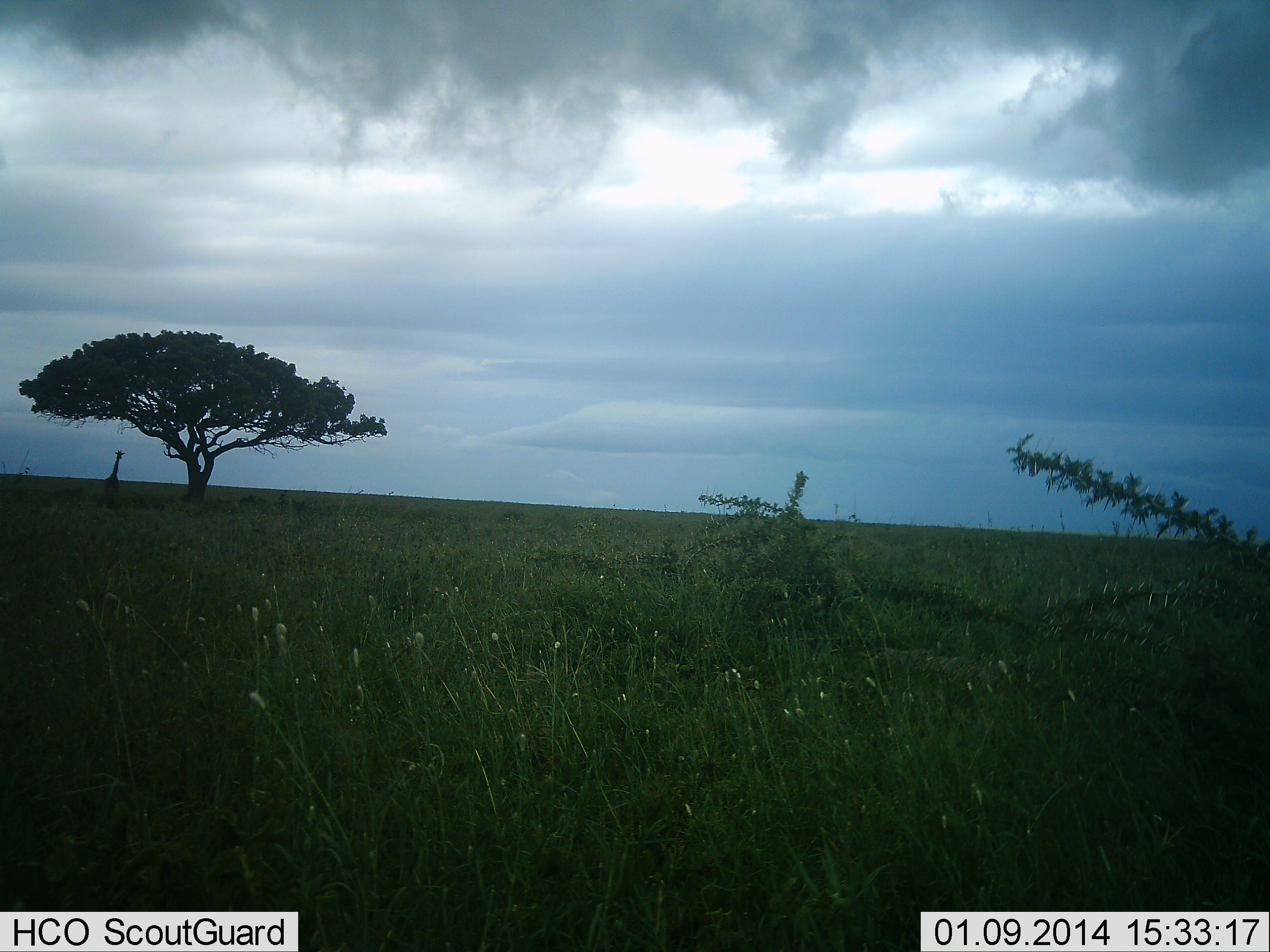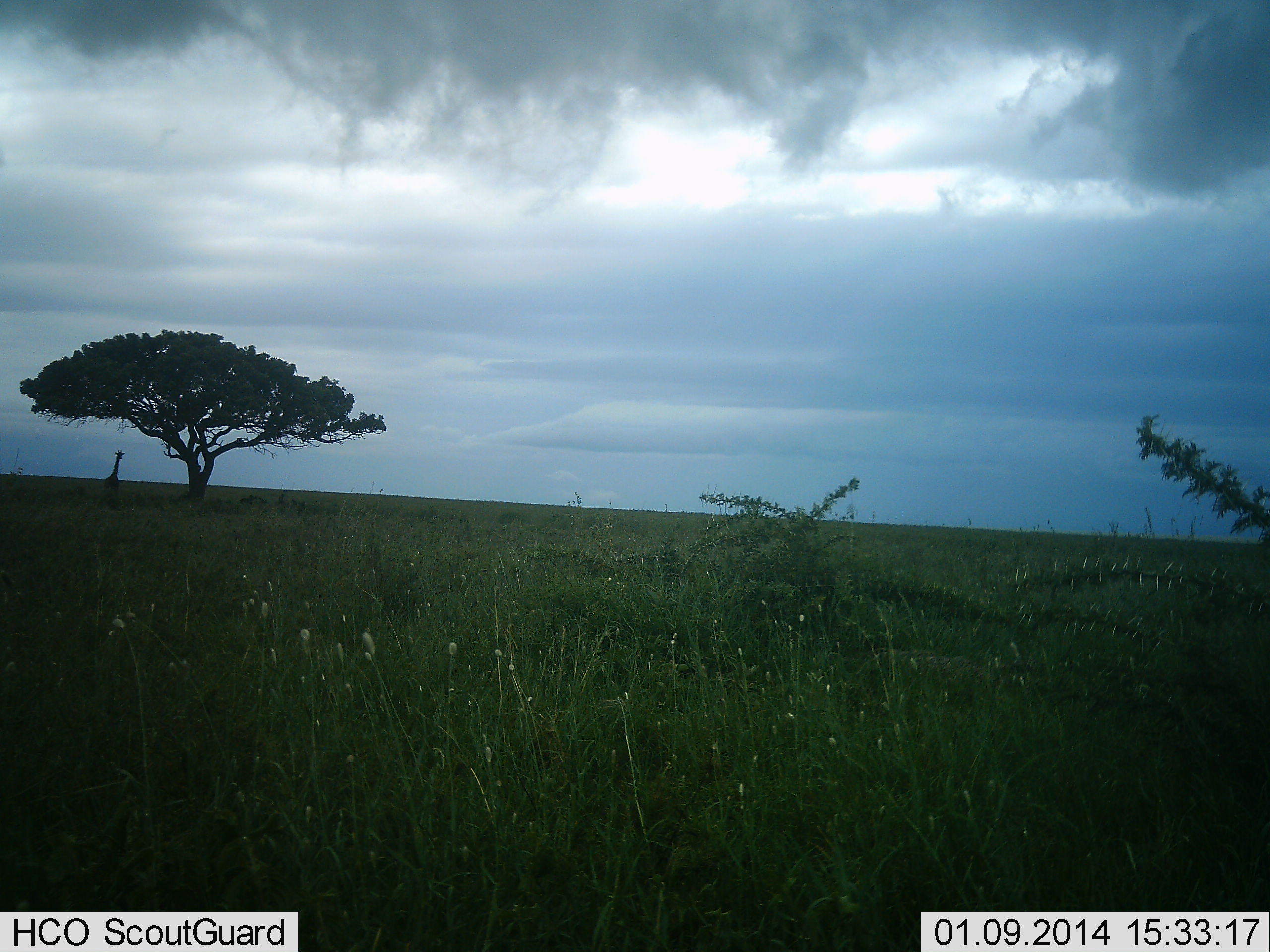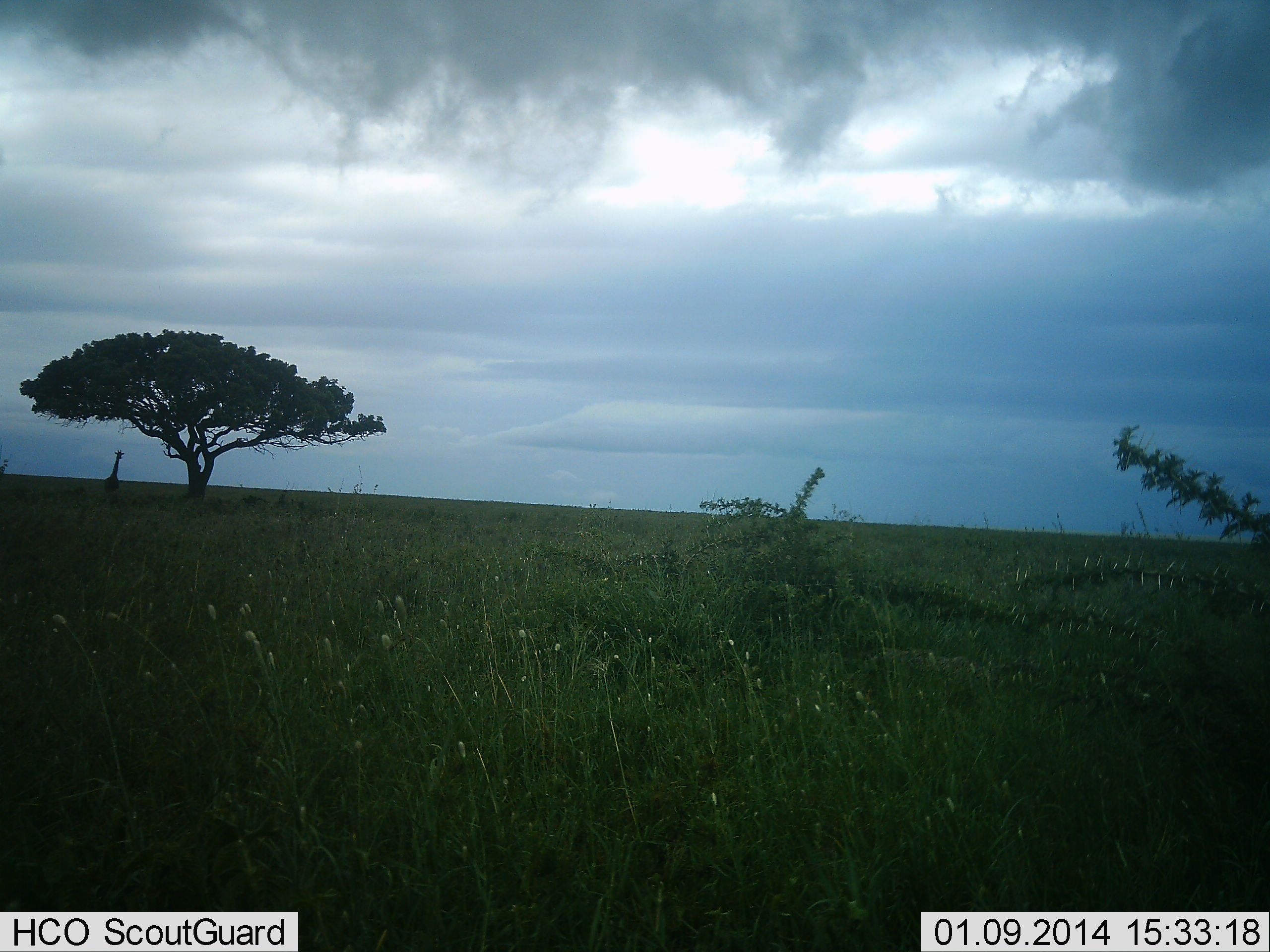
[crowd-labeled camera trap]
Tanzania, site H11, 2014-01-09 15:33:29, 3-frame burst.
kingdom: Animalia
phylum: Chordata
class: Mammalia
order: Artiodactyla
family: Giraffidae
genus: Giraffa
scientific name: Giraffa camelopardalis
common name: giraffe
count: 1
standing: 100%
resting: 0%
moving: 0%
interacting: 0%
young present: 0%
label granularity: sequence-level